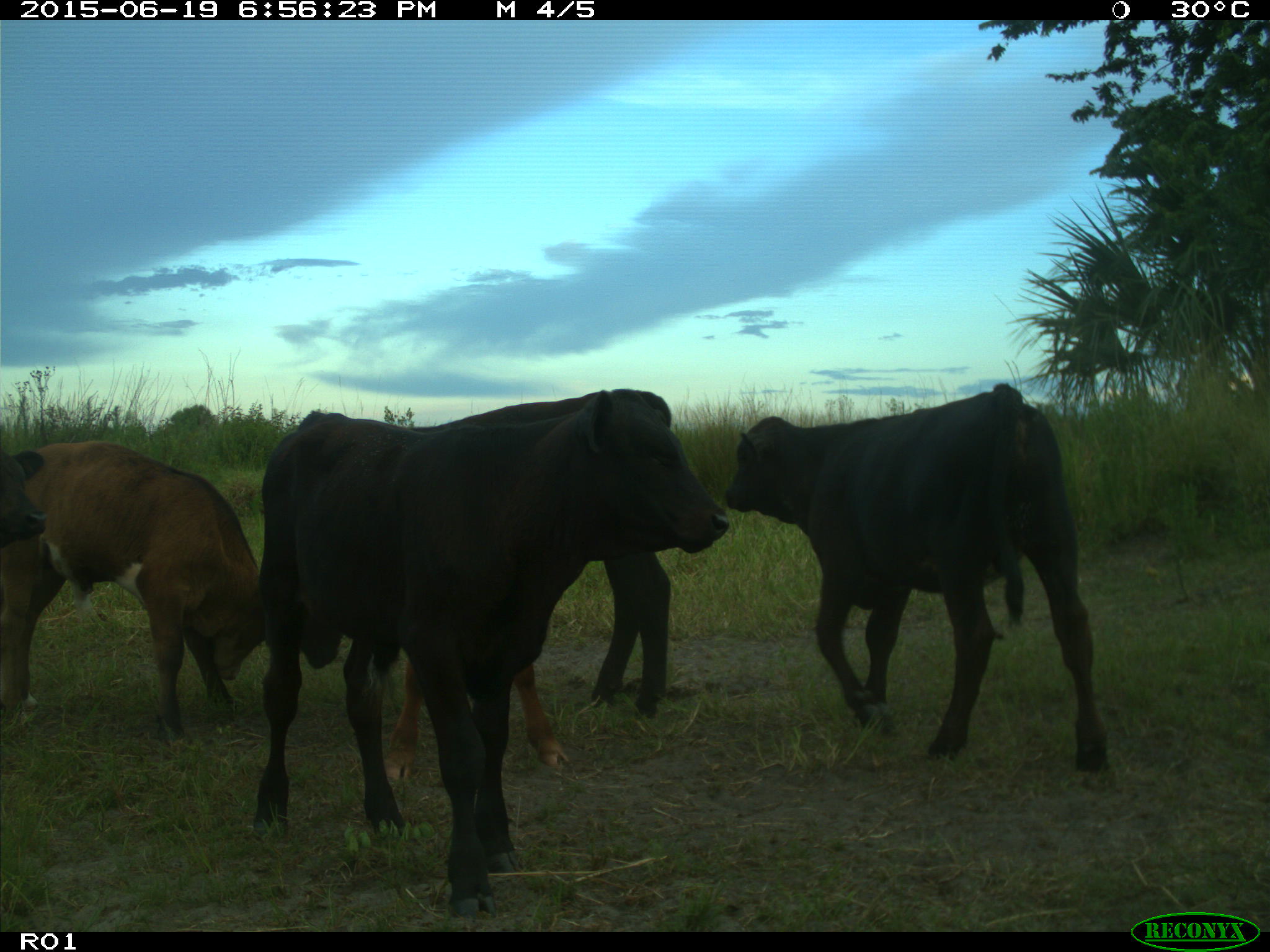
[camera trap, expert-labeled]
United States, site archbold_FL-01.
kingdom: Animalia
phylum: Chordata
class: Mammalia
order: Artiodactyla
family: Bovidae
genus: Bos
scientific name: Bos taurus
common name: domestic cow